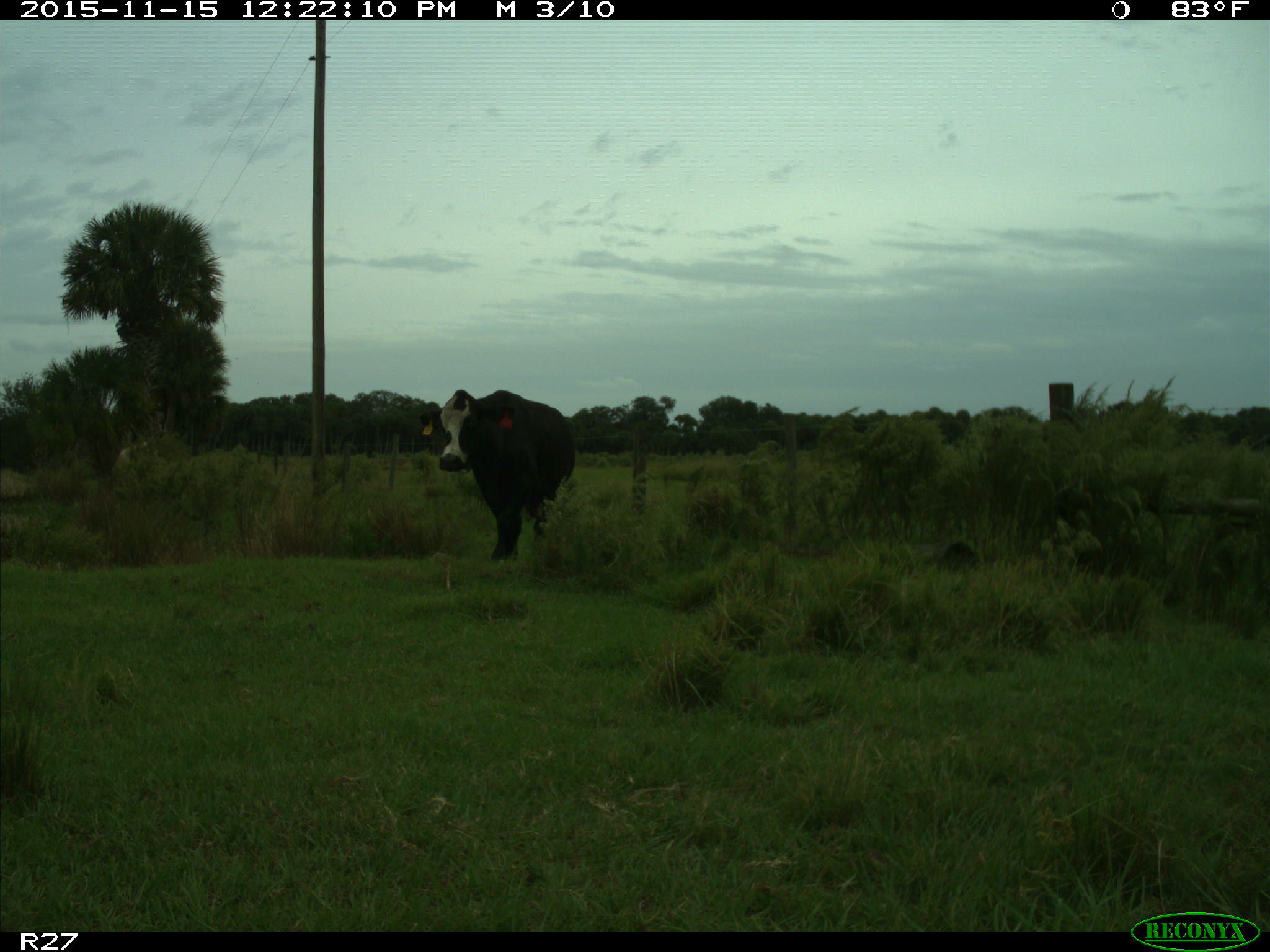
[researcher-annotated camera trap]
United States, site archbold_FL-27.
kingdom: Animalia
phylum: Chordata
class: Mammalia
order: Artiodactyla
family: Bovidae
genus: Bos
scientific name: Bos taurus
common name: domestic cow